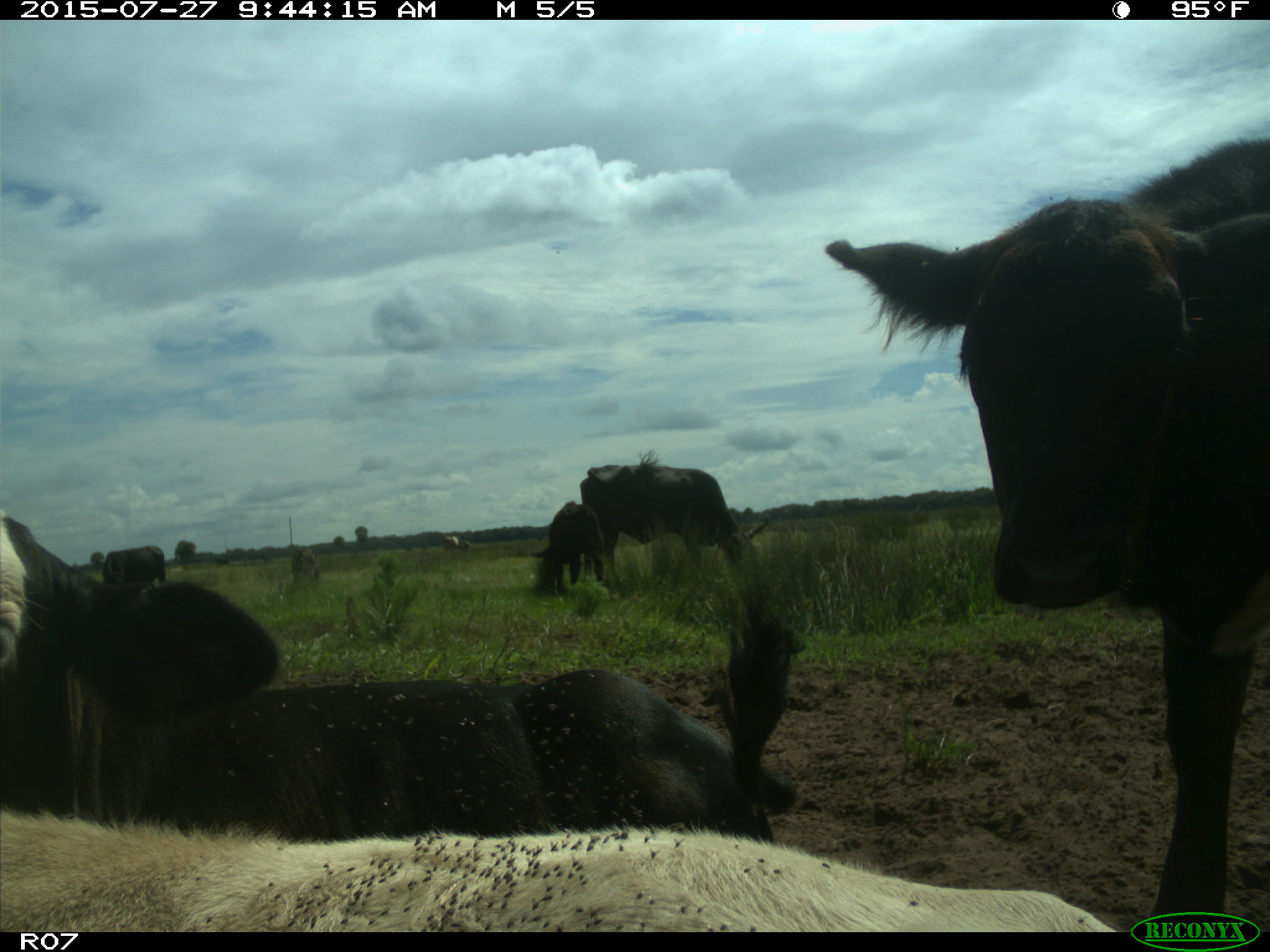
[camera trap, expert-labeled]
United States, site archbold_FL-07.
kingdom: Animalia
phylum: Chordata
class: Mammalia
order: Artiodactyla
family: Bovidae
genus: Bos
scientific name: Bos taurus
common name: domestic cow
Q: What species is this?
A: Bos taurus (domestic cow).